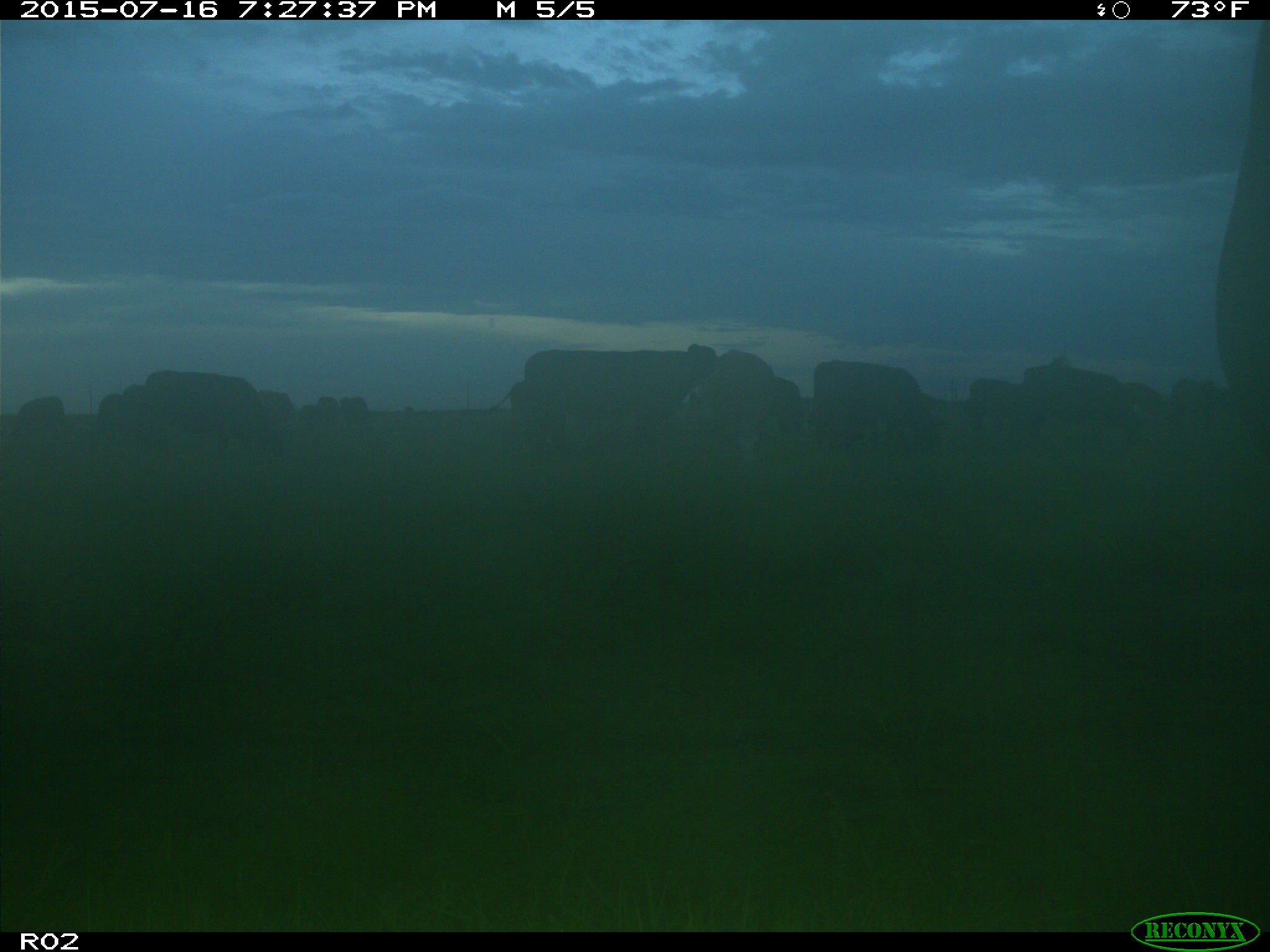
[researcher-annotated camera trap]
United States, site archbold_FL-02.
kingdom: Animalia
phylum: Chordata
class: Mammalia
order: Artiodactyla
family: Bovidae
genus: Bos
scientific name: Bos taurus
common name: domestic cow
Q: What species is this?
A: Bos taurus (domestic cow).